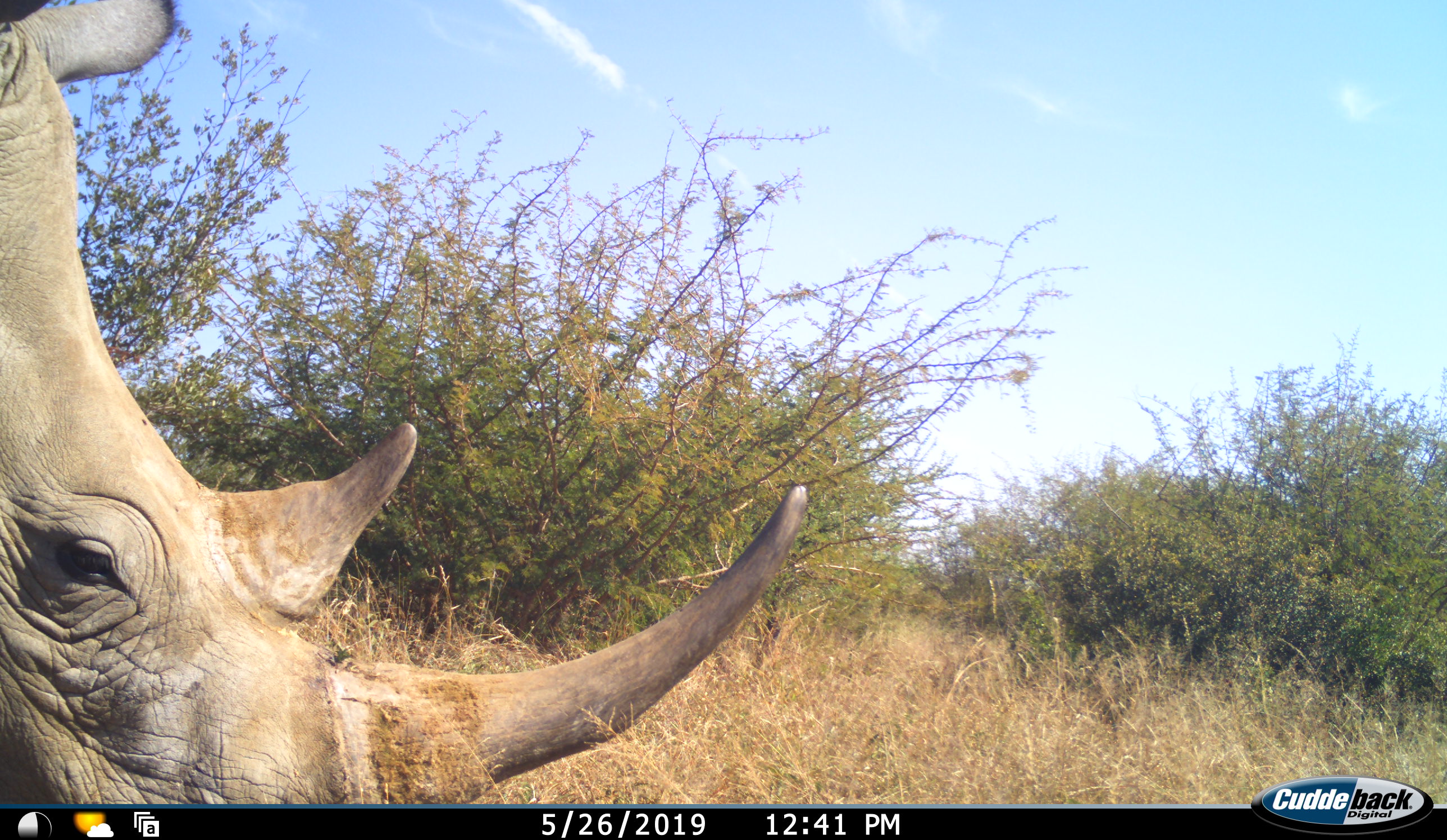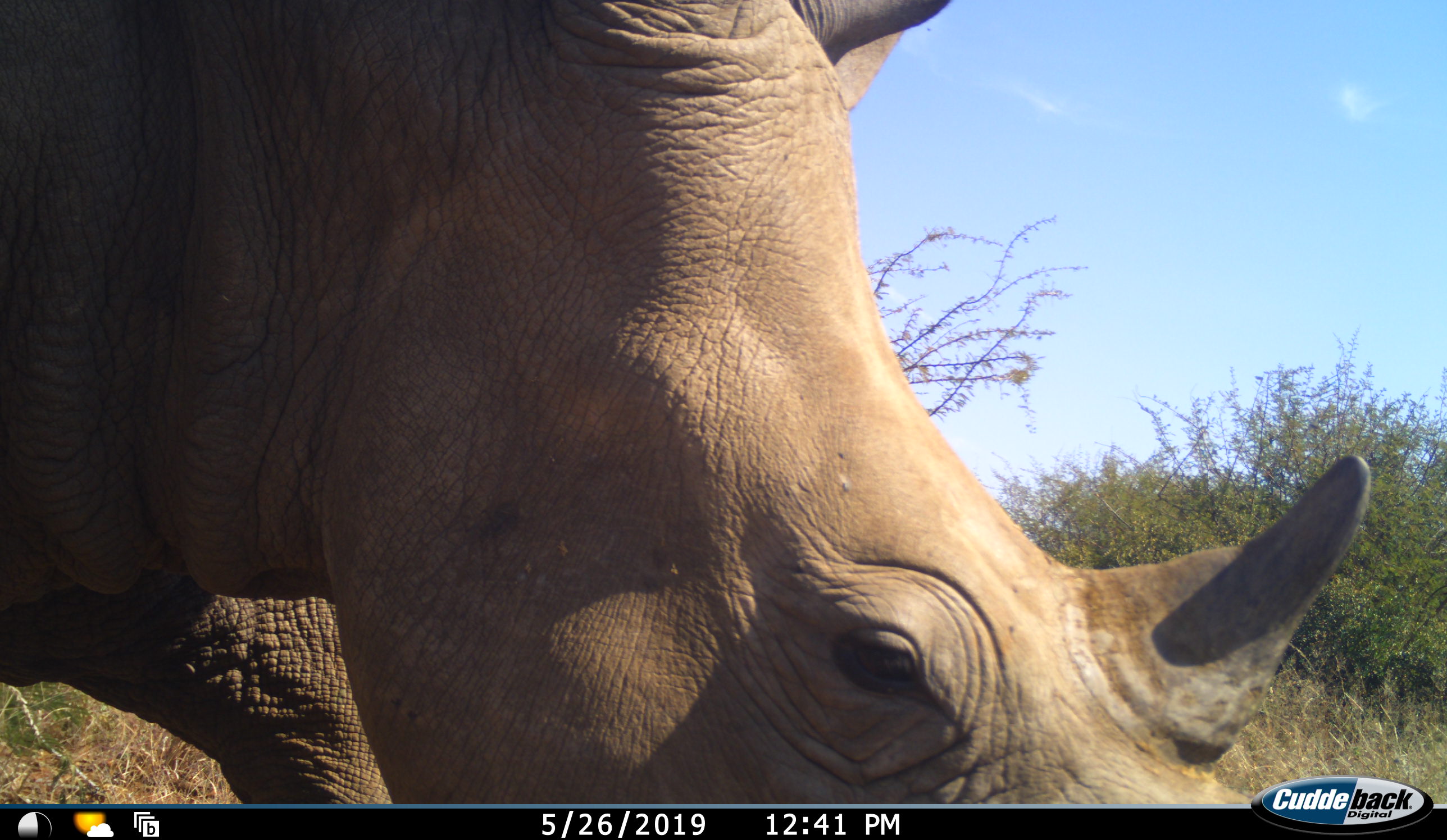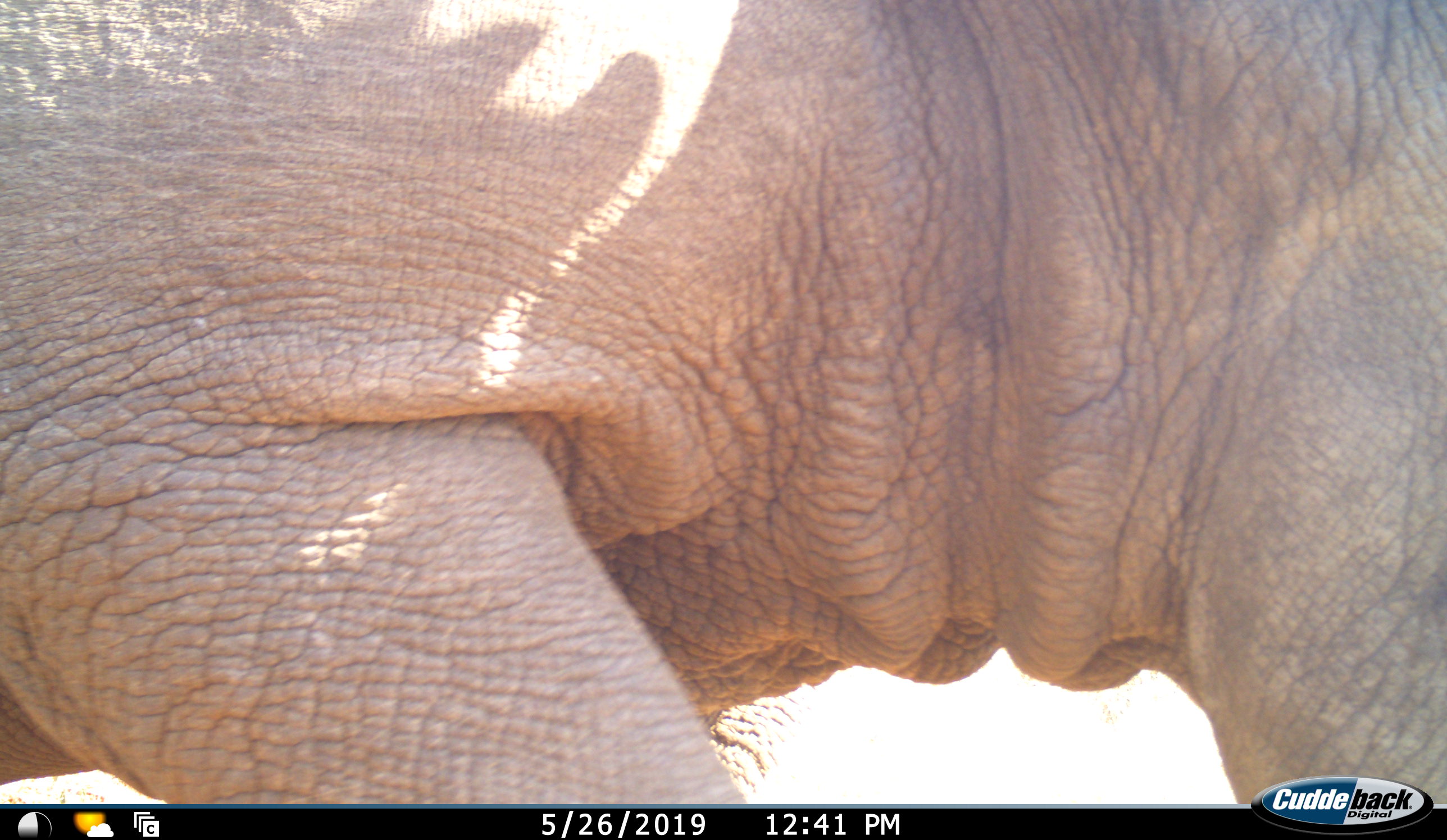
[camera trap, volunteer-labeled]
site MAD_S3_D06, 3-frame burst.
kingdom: Animalia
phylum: Chordata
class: Mammalia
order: Perissodactyla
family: Rhinocerotidae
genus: Ceratotherium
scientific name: Ceratotherium simum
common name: white rhinoceros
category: rhinoceroswhite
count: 1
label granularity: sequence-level